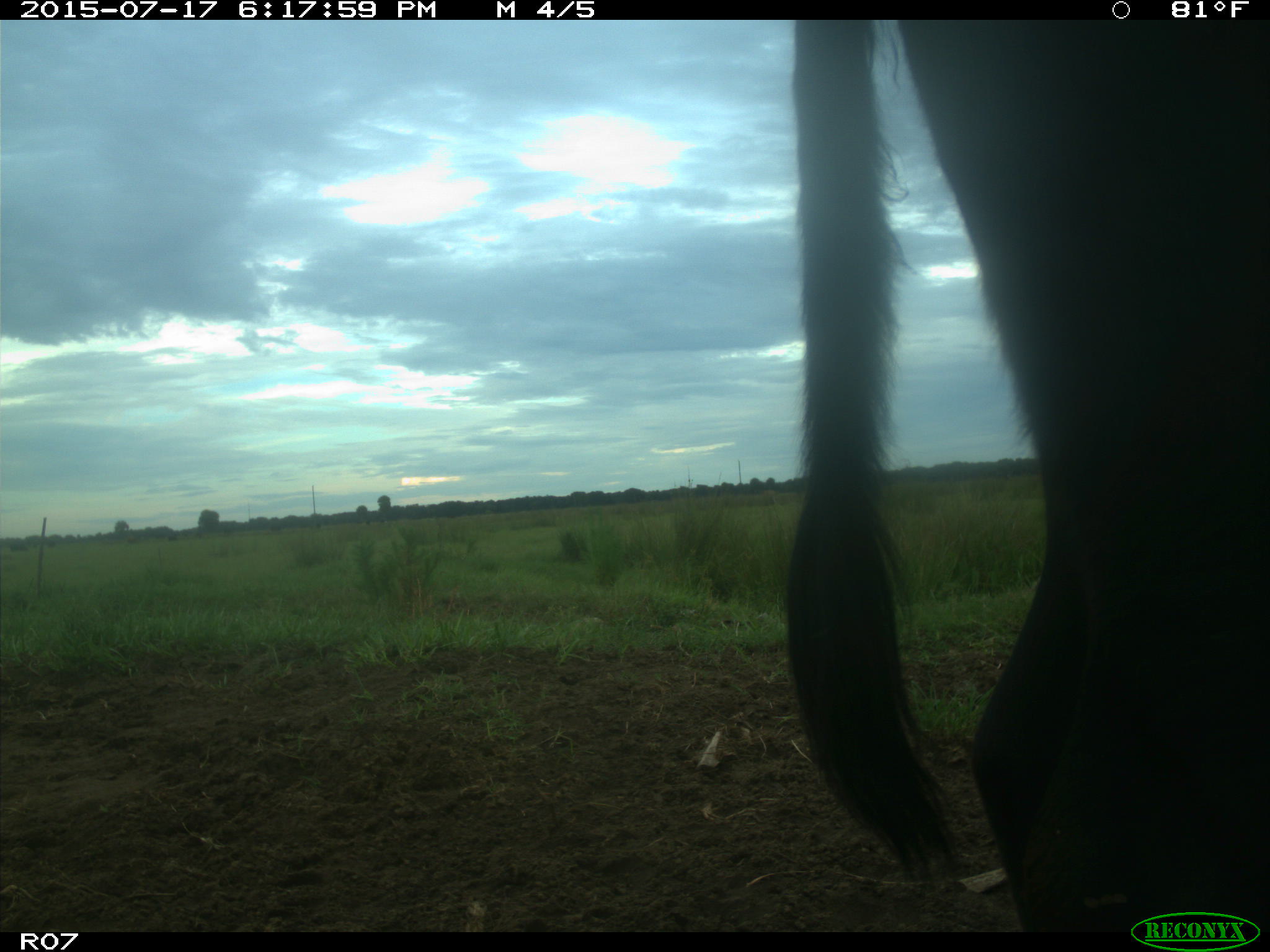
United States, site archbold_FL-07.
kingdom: Animalia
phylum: Chordata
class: Mammalia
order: Artiodactyla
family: Bovidae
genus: Bos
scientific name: Bos taurus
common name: domestic cow